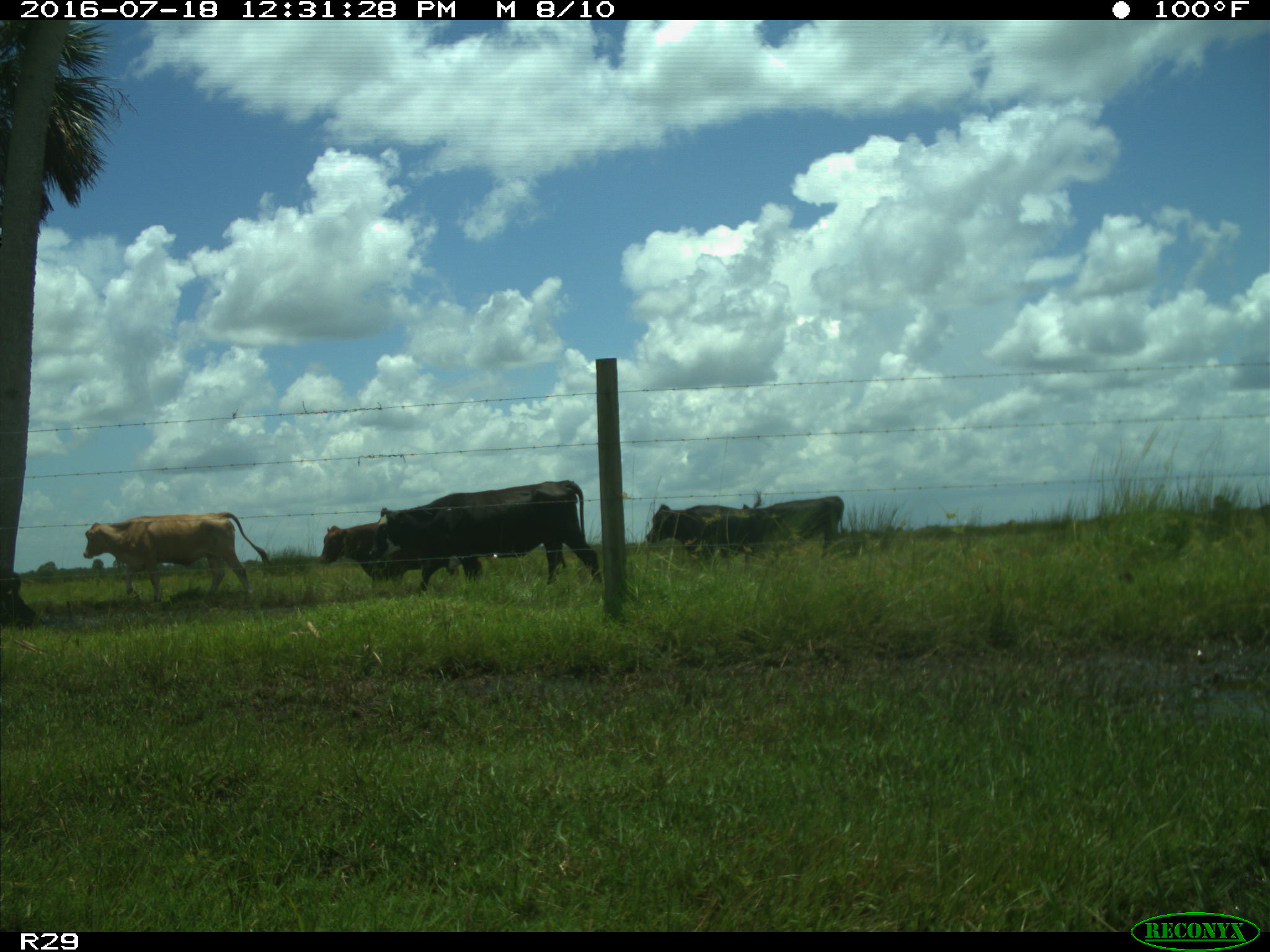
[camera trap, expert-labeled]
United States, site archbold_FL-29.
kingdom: Animalia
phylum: Chordata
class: Mammalia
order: Artiodactyla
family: Bovidae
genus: Bos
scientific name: Bos taurus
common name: domestic cow